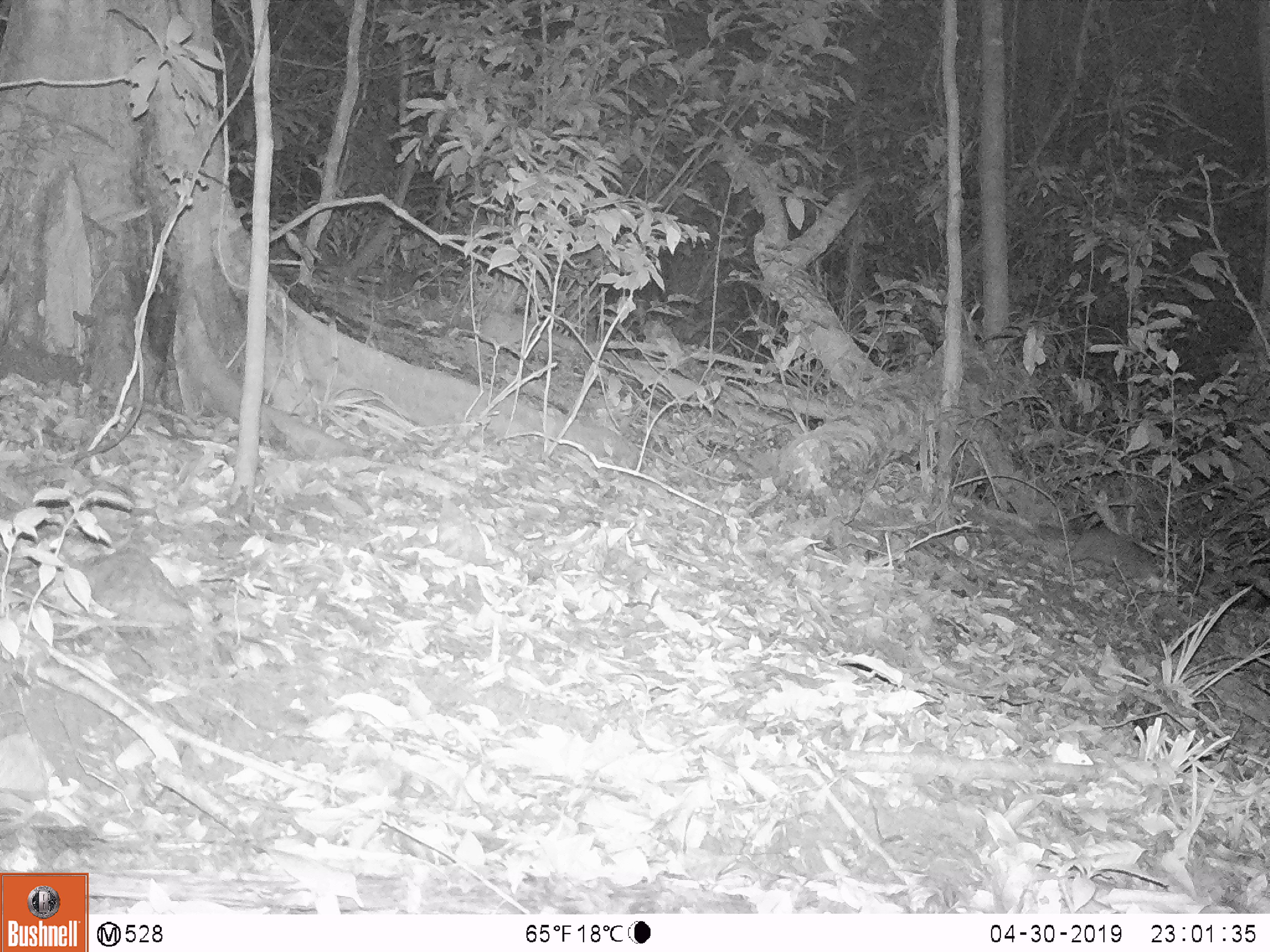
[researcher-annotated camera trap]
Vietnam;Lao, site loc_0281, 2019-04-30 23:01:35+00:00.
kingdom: Animalia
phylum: Chordata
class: Mammalia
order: Carnivora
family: Mustelidae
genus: Melogale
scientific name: Melogale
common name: ferret badger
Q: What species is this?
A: Ferret badger (Melogale).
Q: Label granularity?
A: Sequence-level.